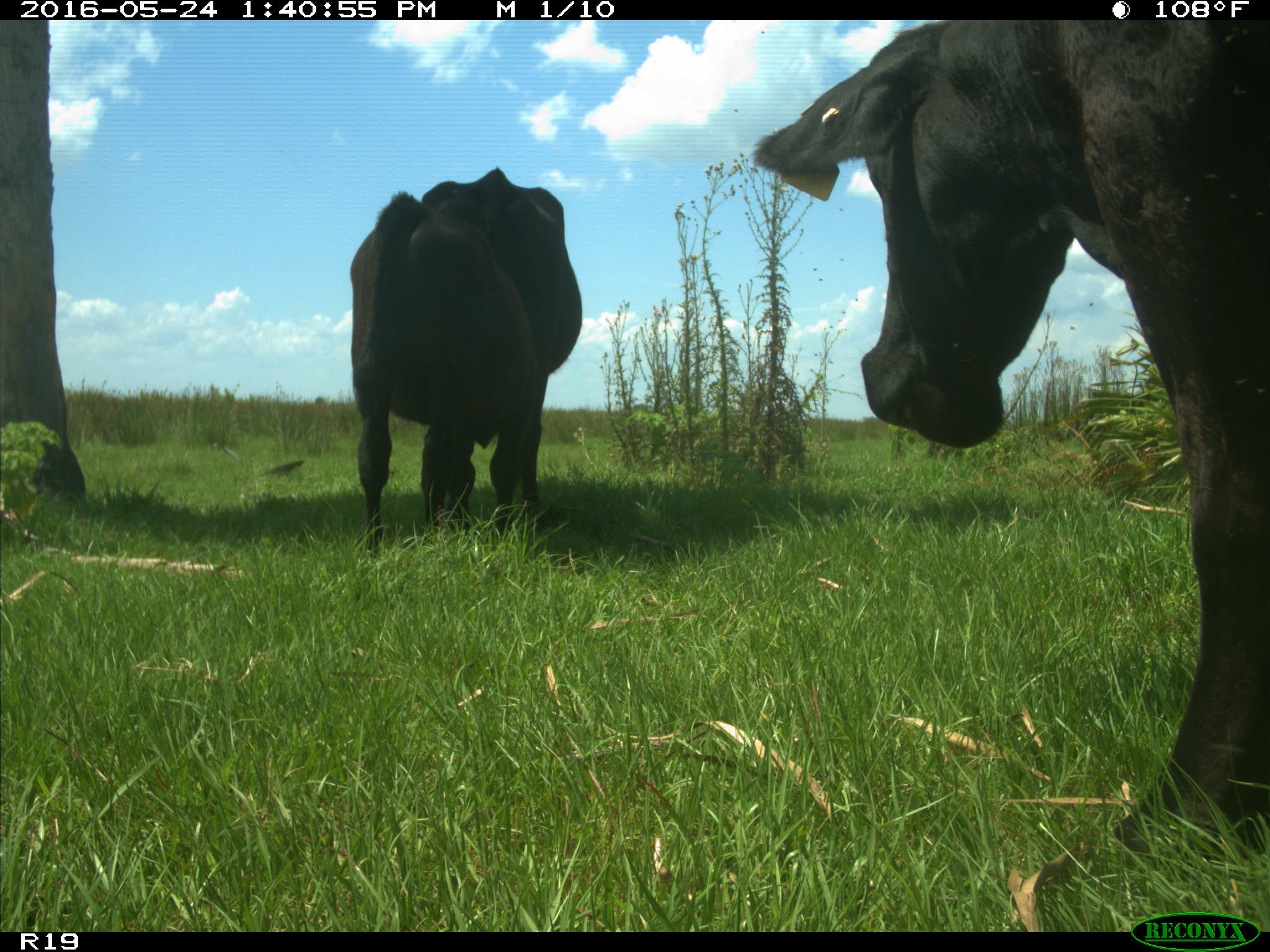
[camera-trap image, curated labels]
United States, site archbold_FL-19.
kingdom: Animalia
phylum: Chordata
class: Mammalia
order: Artiodactyla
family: Bovidae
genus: Bos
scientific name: Bos taurus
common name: domestic cow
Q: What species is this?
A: Bos taurus (domestic cow).